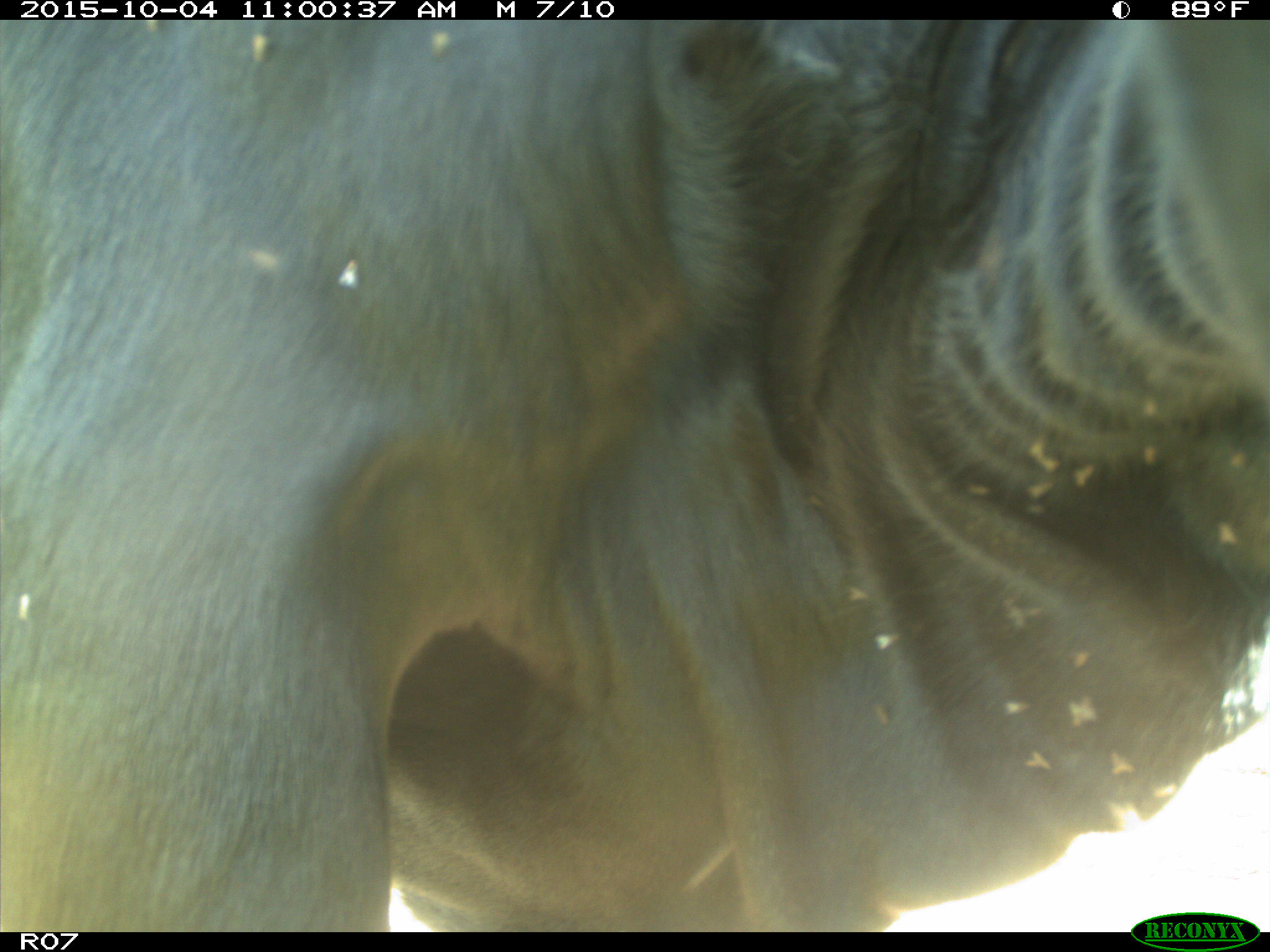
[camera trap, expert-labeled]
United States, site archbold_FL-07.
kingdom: Animalia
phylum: Chordata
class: Mammalia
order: Artiodactyla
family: Bovidae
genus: Bos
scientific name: Bos taurus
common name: domestic cow